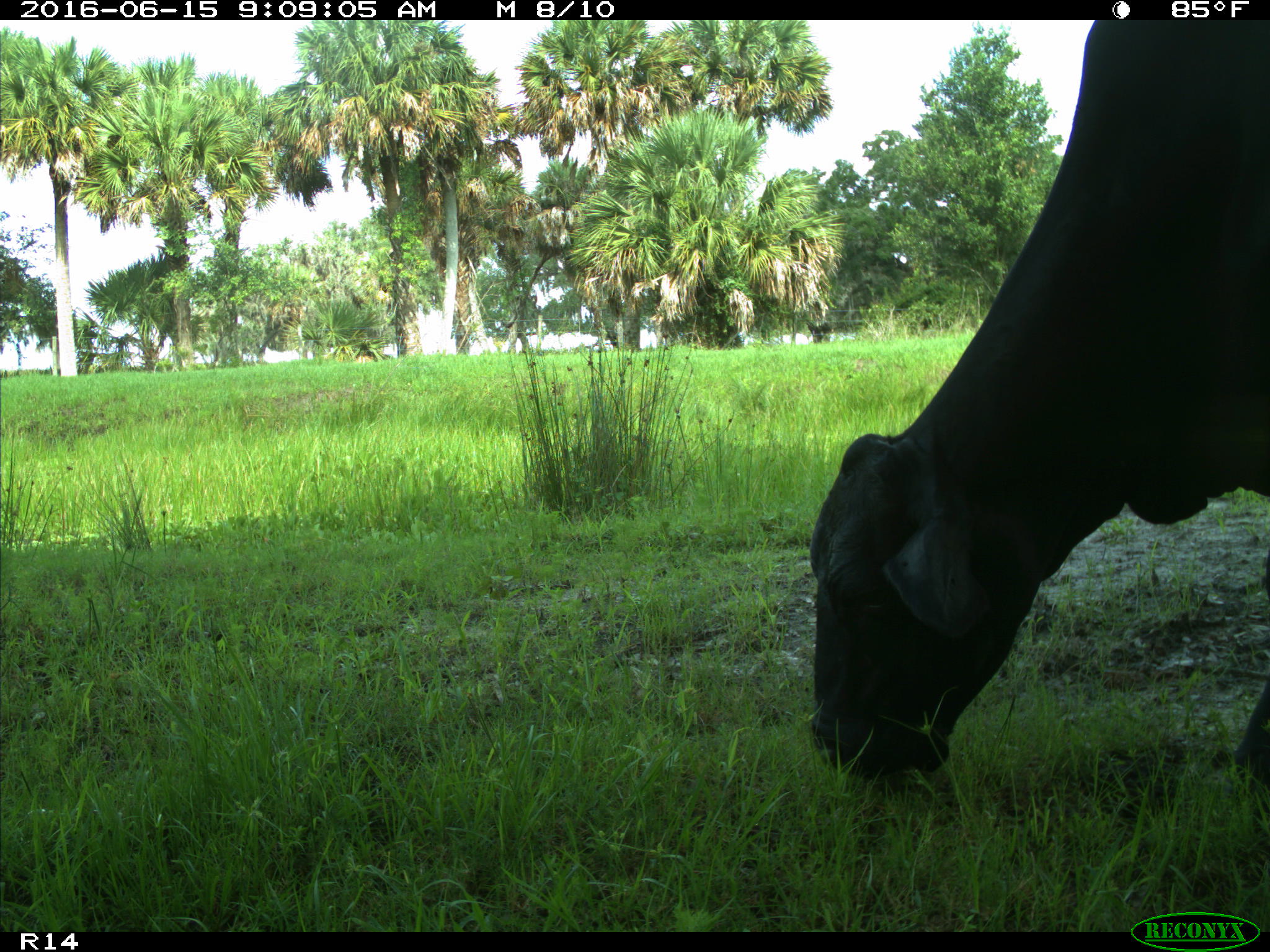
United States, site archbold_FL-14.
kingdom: Animalia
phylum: Chordata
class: Mammalia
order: Artiodactyla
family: Bovidae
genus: Bos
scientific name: Bos taurus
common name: domestic cow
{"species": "Bos taurus (domestic cow)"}